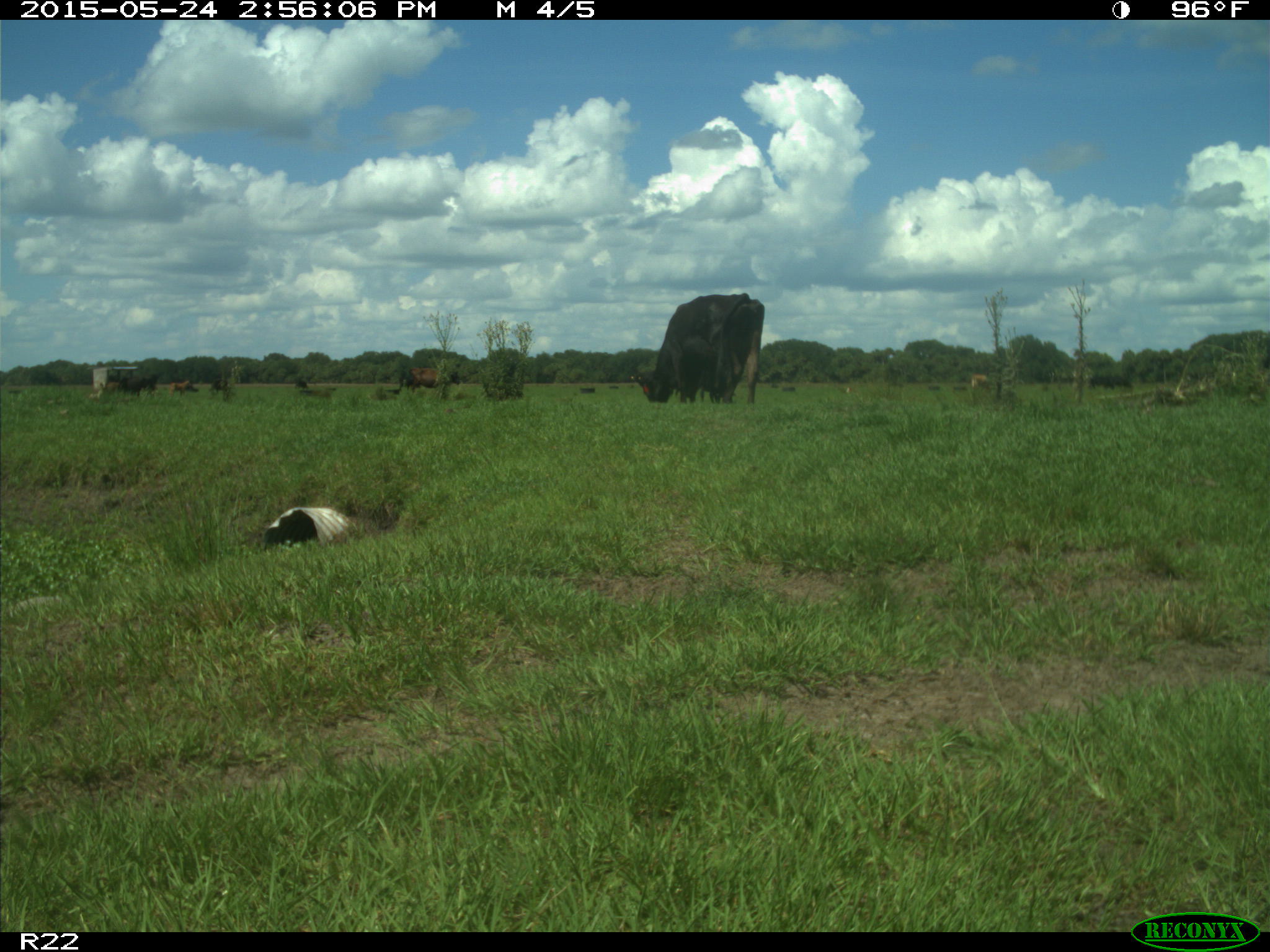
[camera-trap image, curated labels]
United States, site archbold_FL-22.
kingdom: Animalia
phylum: Chordata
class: Mammalia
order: Artiodactyla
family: Bovidae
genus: Bos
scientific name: Bos taurus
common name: domestic cow